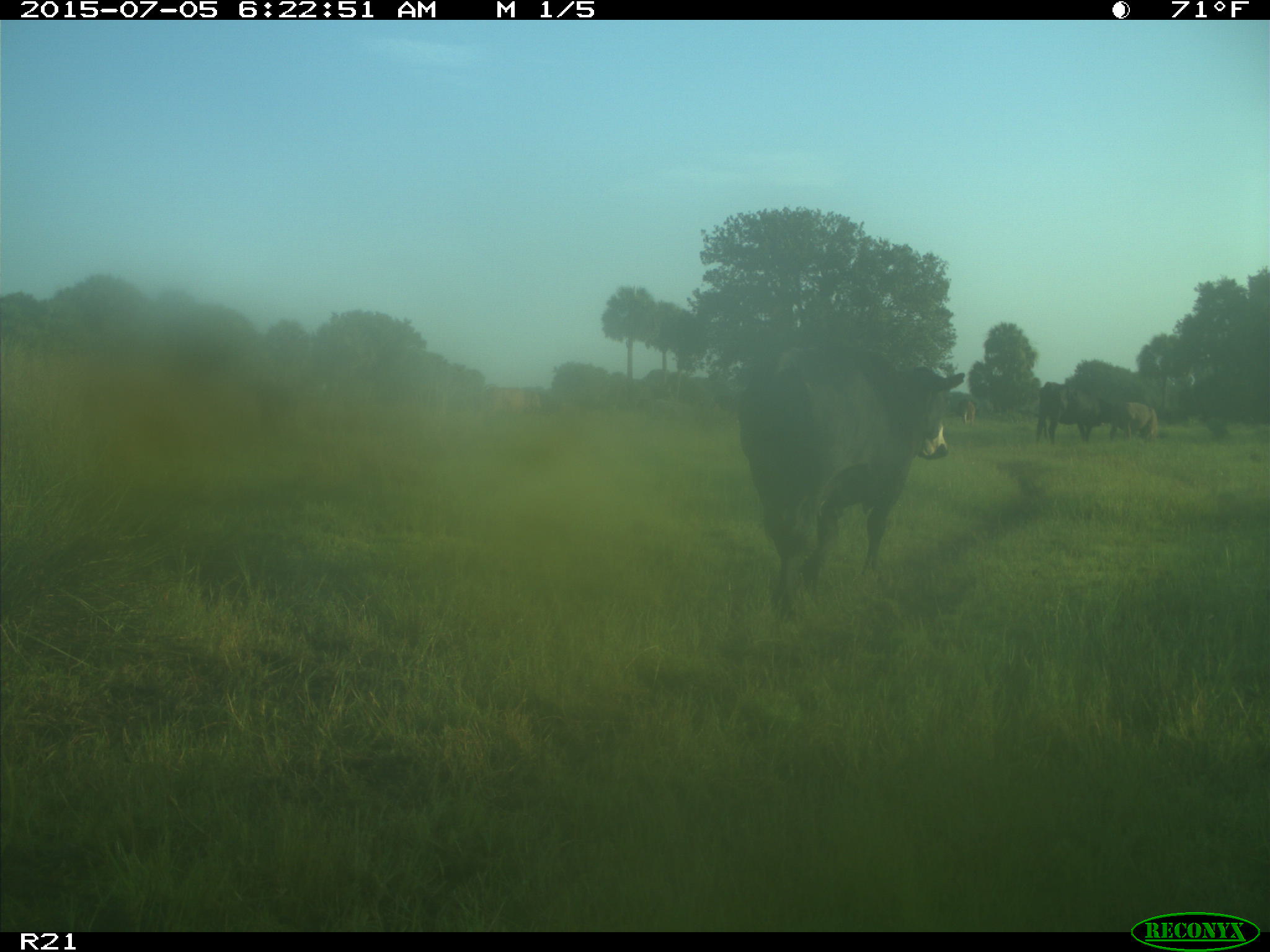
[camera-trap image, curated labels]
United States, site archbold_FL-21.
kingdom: Animalia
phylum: Chordata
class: Mammalia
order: Artiodactyla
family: Bovidae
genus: Bos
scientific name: Bos taurus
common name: domestic cow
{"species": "Bos taurus (domestic cow)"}